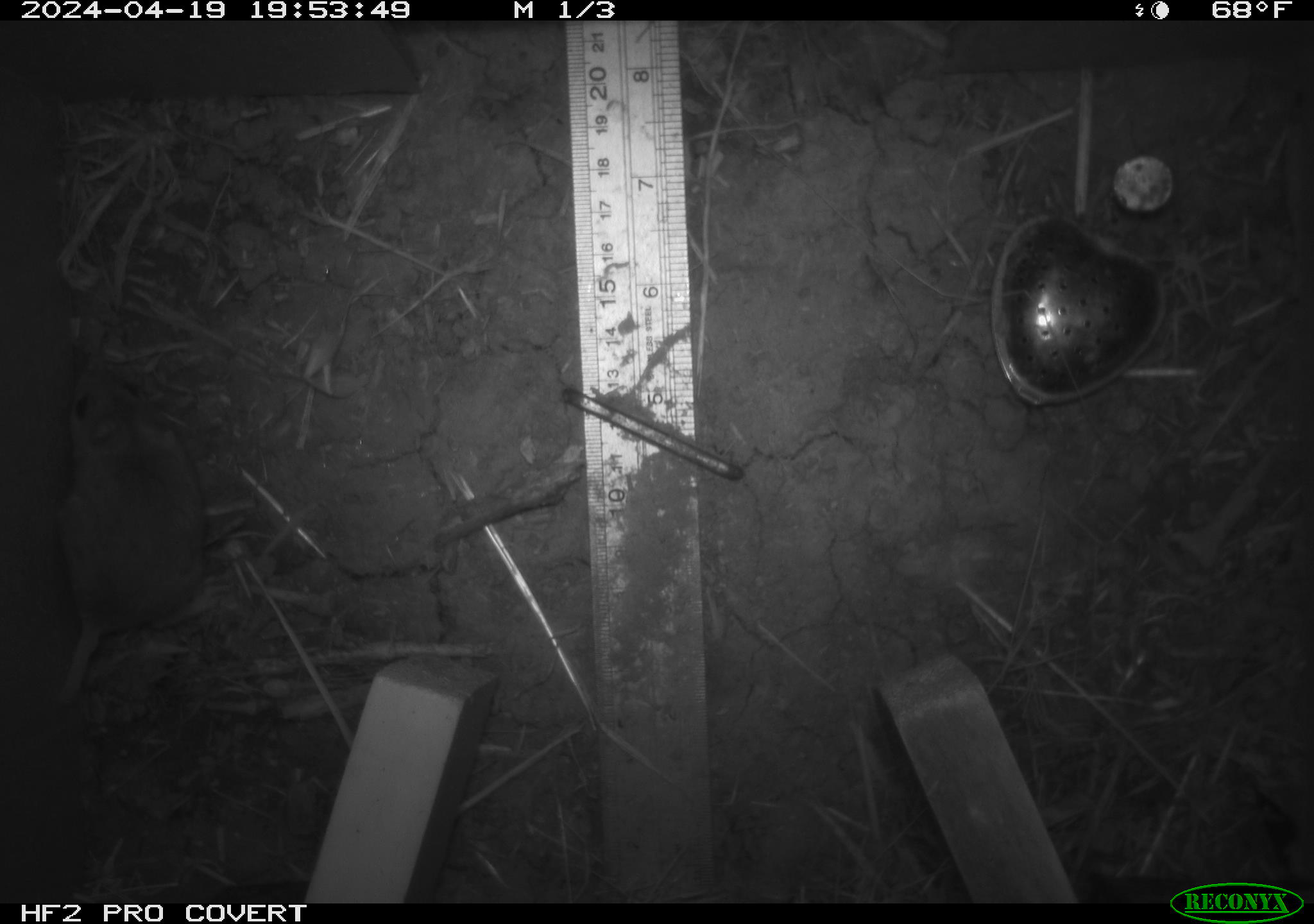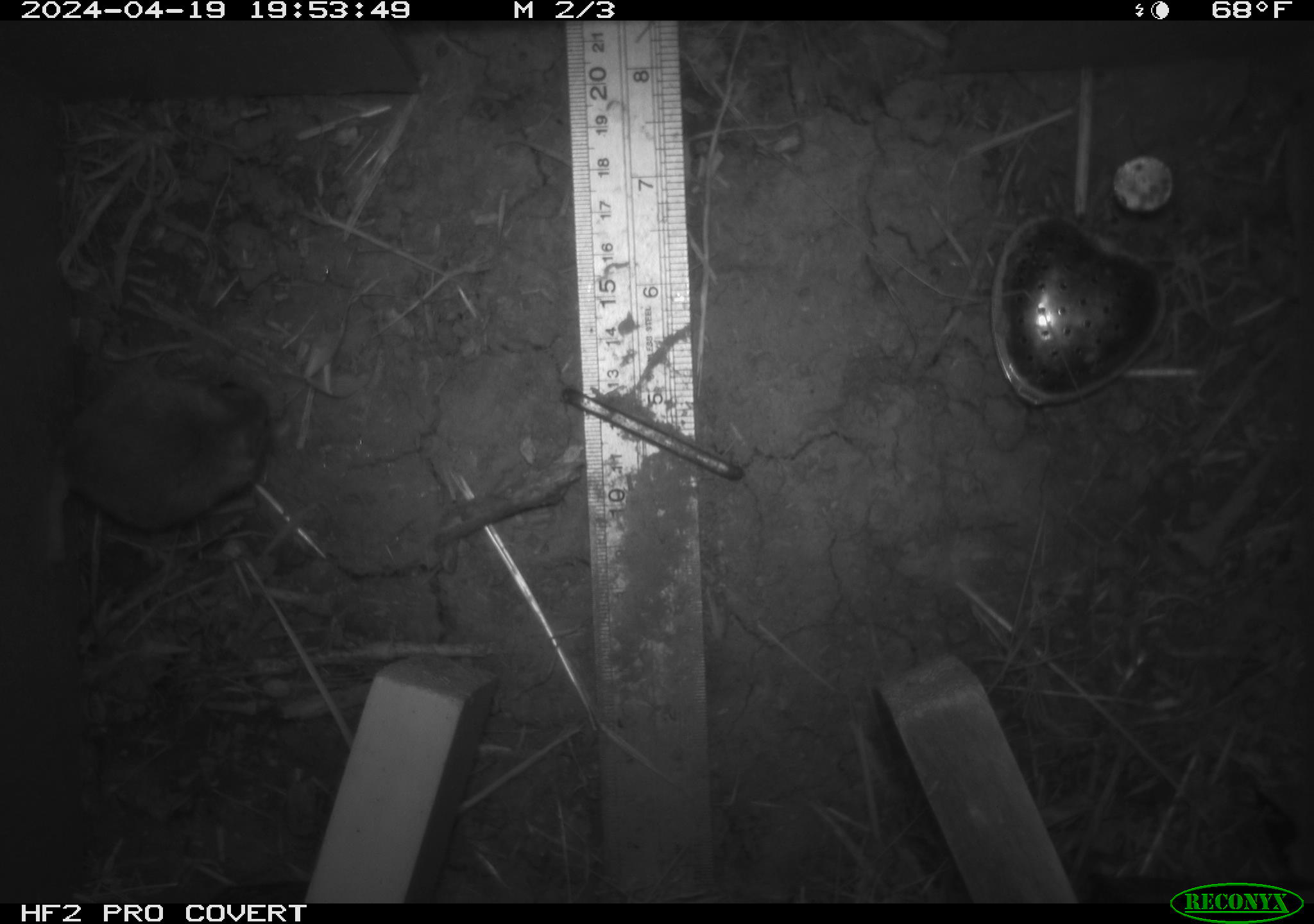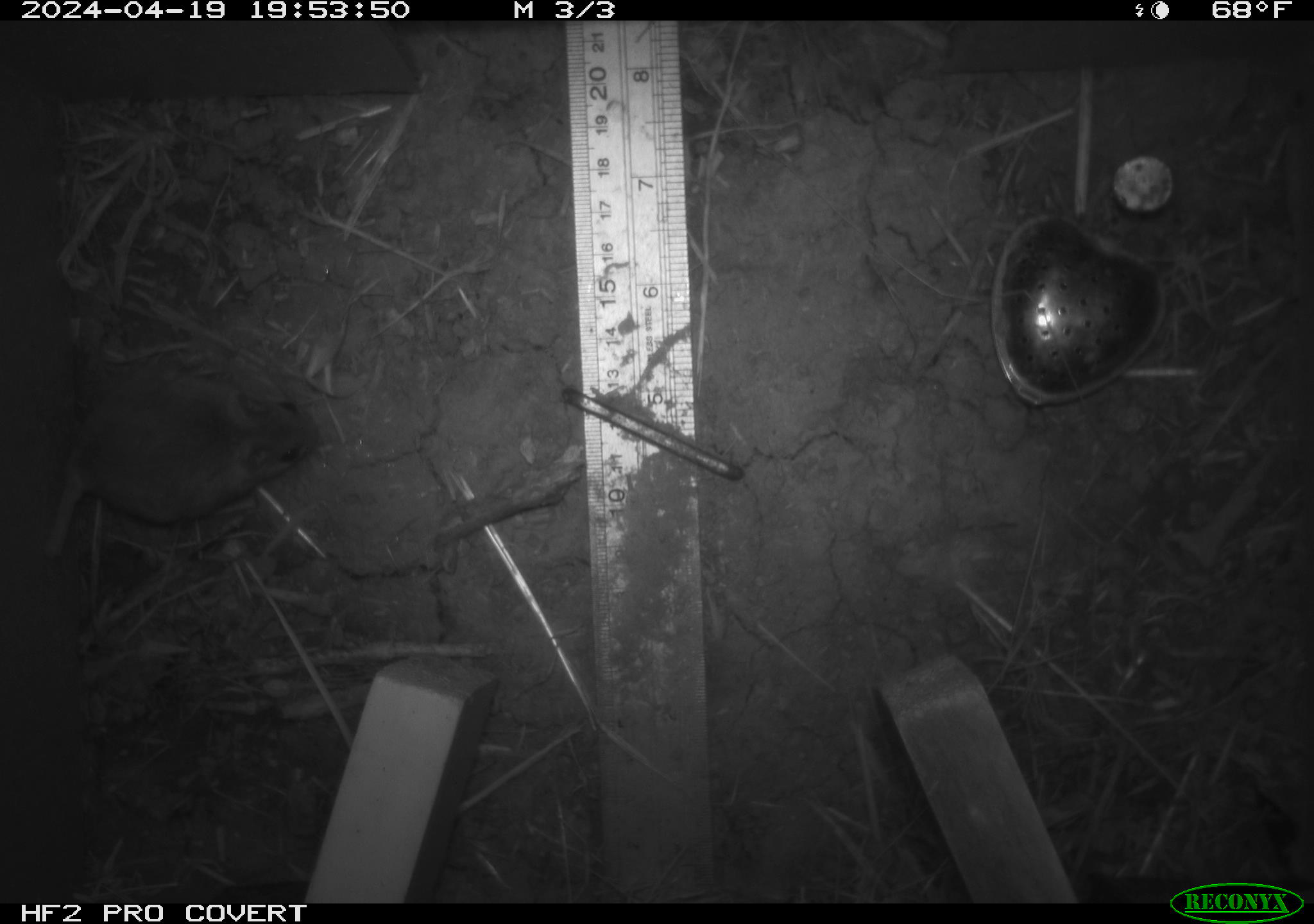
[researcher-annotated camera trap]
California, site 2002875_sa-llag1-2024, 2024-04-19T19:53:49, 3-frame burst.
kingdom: Animalia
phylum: Chordata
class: Mammalia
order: Rodentia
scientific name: Rodentia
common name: mouse species